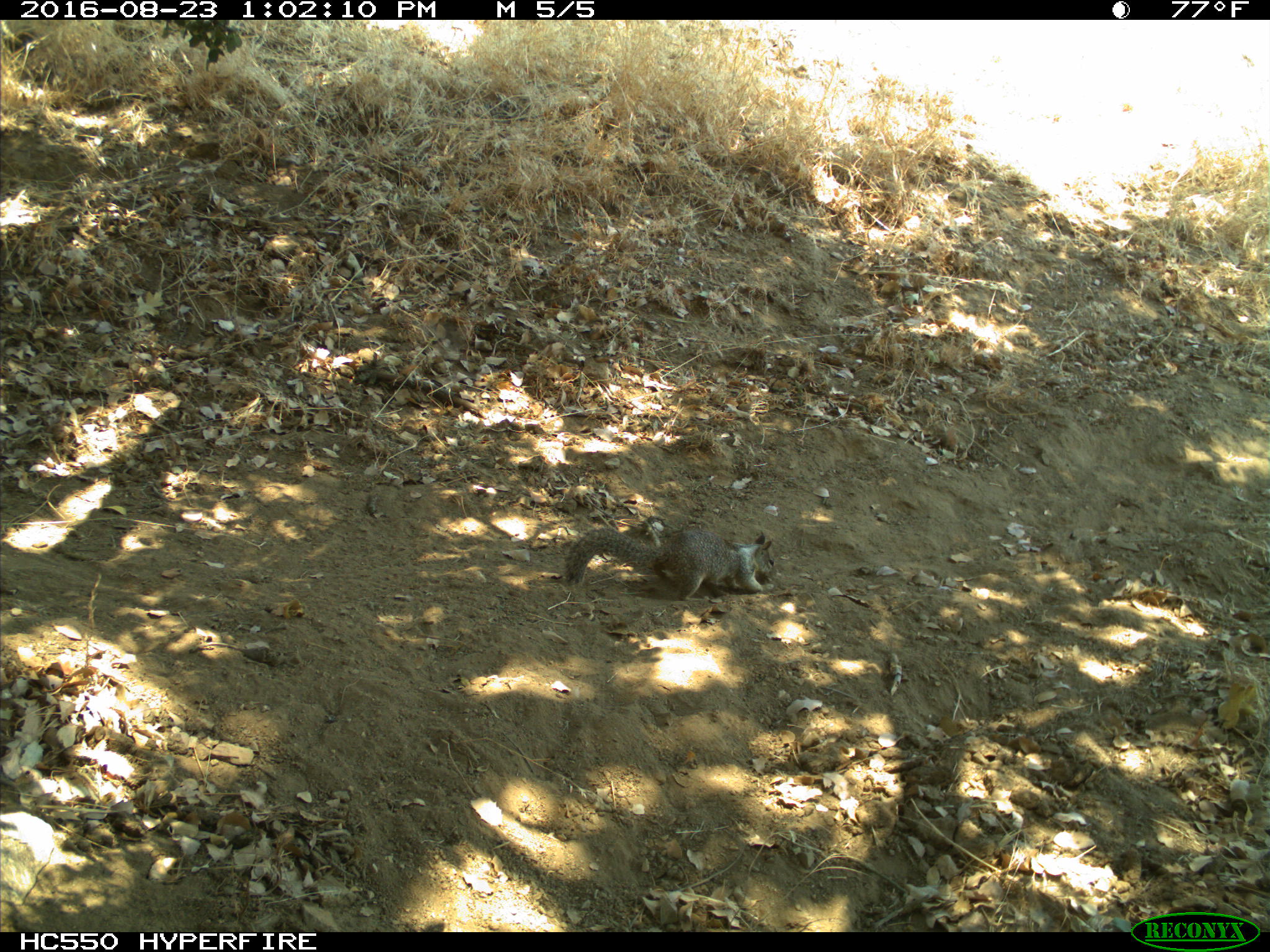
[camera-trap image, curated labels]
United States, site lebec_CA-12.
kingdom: Animalia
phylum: Chordata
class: Mammalia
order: Rodentia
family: Sciuridae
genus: Otospermophilus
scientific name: Otospermophilus beecheyi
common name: california ground squirrel